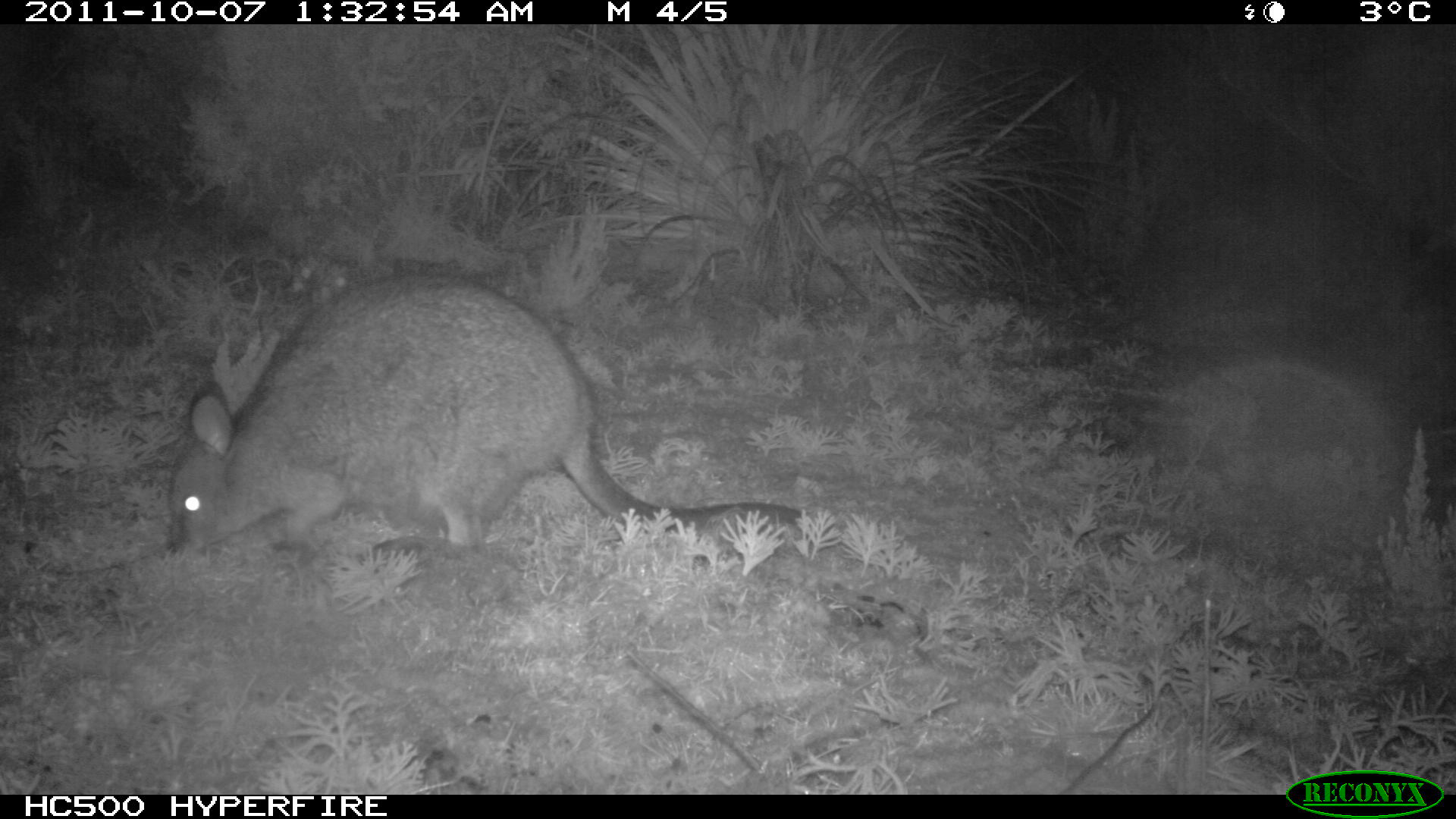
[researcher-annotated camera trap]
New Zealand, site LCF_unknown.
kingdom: Animalia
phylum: Chordata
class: Mammalia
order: Diprotodontia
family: Macropodidae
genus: Notamacropus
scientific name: Notamacropus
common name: wallaby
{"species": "wallaby (Notamacropus)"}